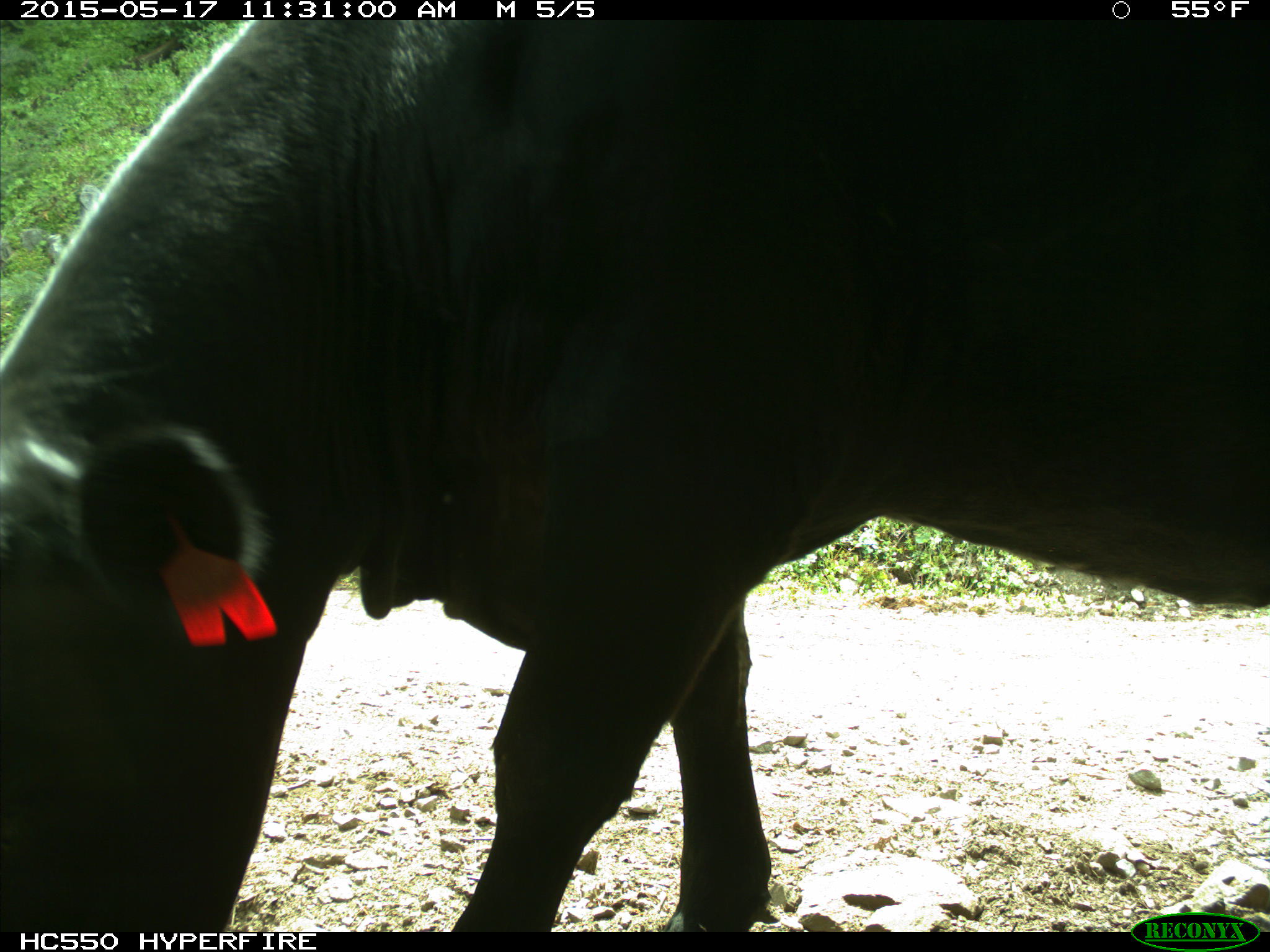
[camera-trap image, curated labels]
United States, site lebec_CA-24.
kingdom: Animalia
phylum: Chordata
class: Mammalia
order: Artiodactyla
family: Bovidae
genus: Bos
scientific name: Bos taurus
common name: domestic cow